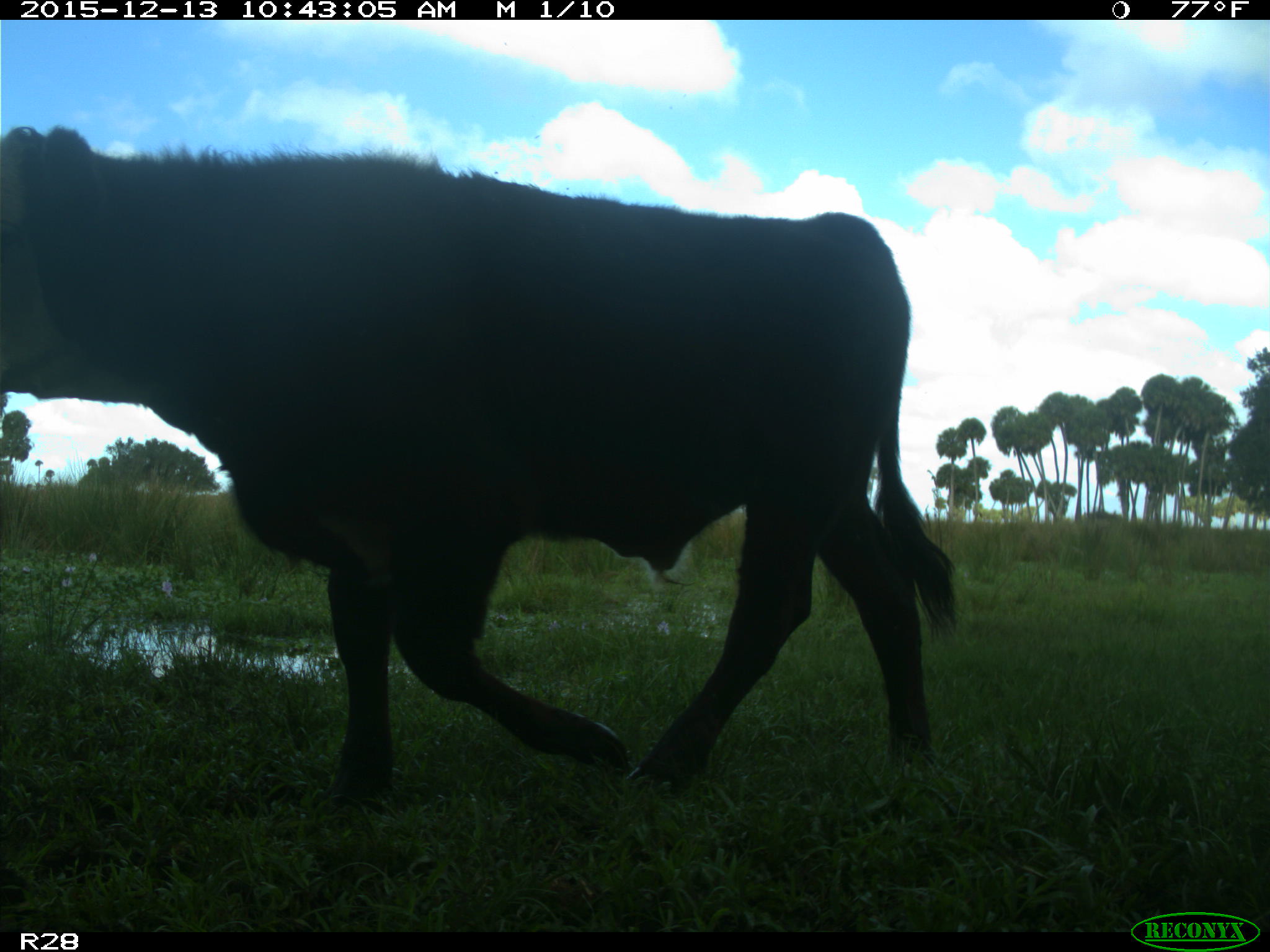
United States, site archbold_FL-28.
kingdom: Animalia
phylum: Chordata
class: Mammalia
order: Artiodactyla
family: Bovidae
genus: Bos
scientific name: Bos taurus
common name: domestic cow